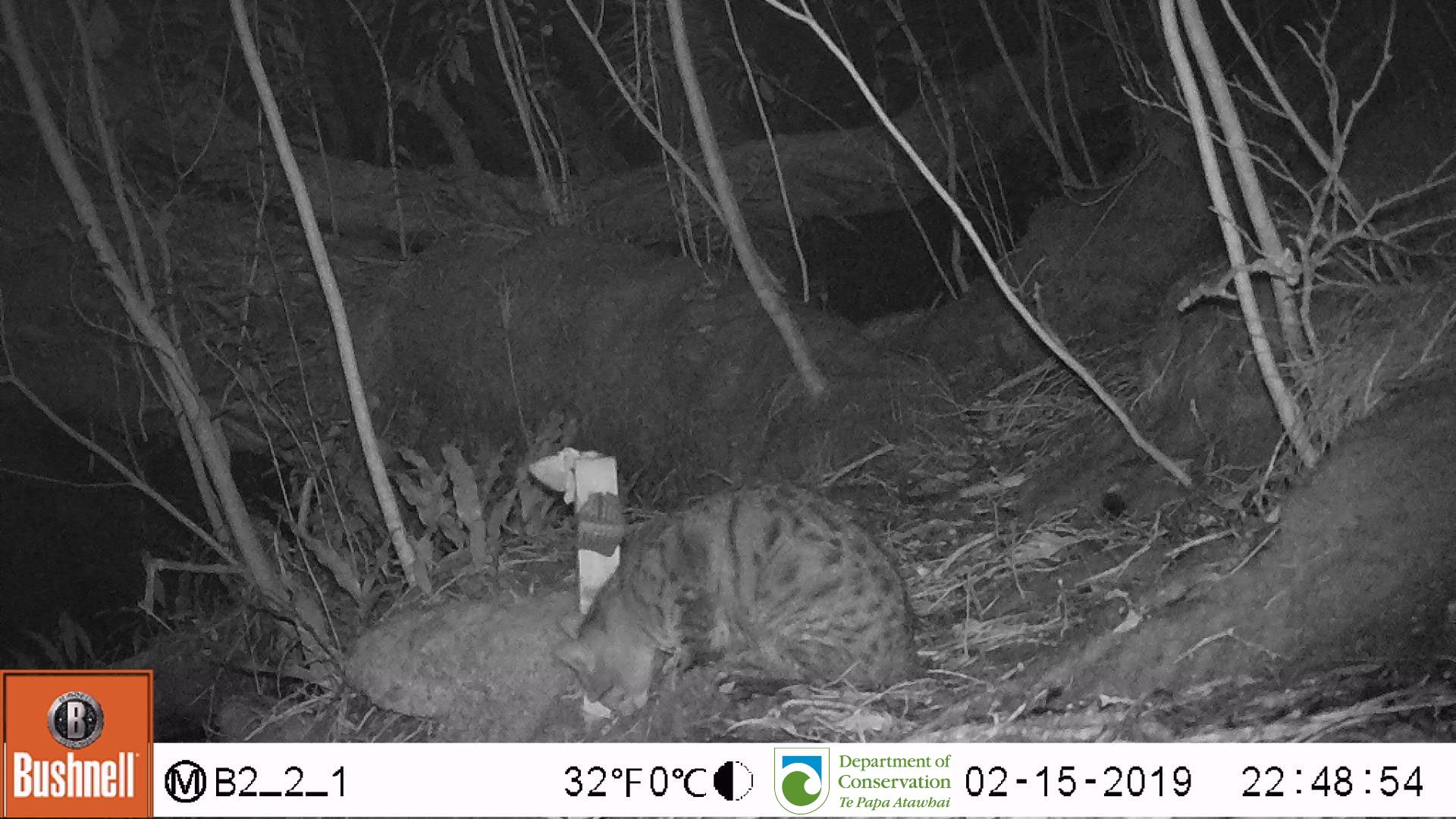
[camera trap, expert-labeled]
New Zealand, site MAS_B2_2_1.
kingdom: Animalia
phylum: Chordata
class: Mammalia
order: Carnivora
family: Felidae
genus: Felis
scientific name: Felis catus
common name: domestic cat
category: cat